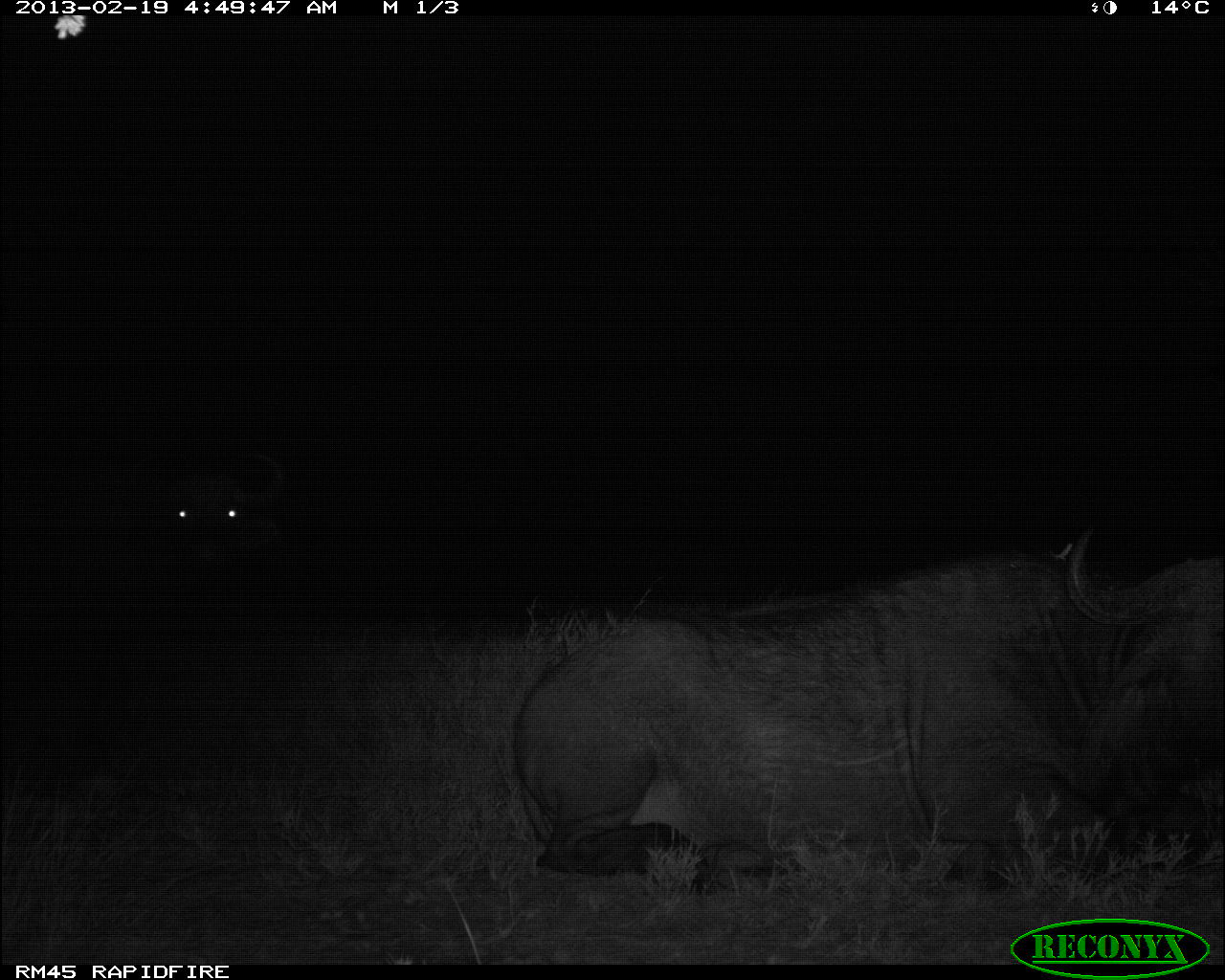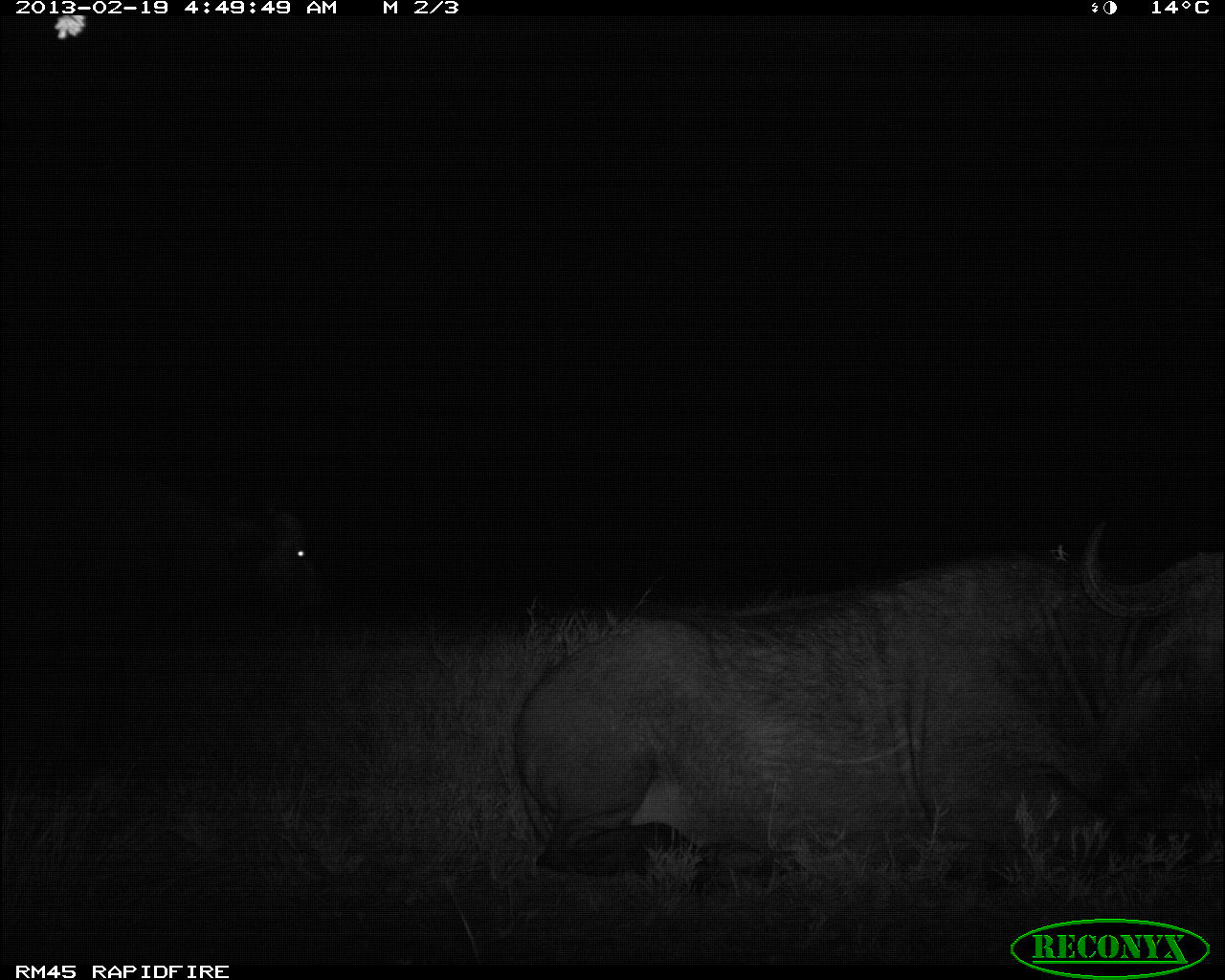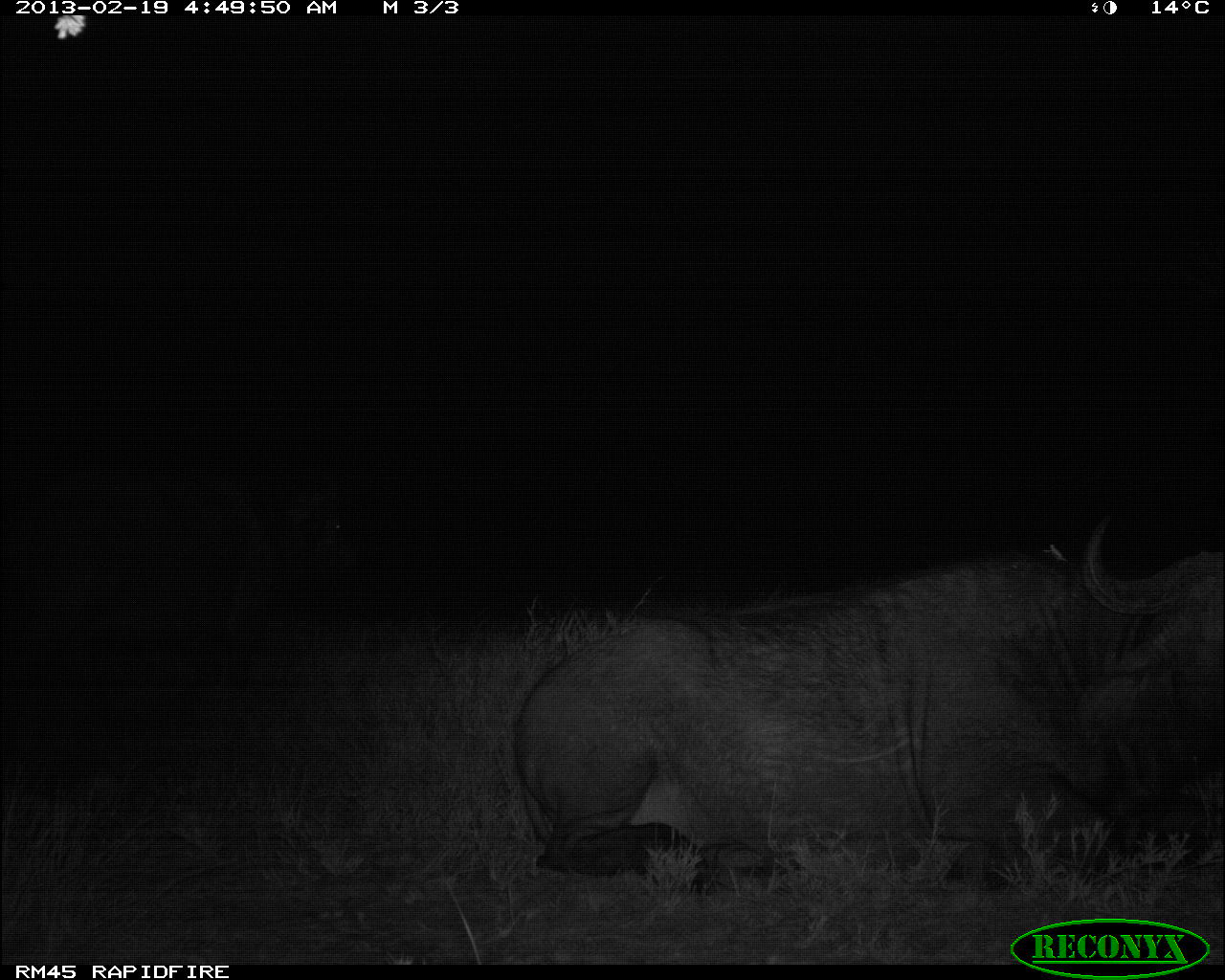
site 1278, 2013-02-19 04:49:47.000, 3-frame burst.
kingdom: Animalia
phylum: Chordata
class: Mammalia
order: Artiodactyla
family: Bovidae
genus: Syncerus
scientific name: Syncerus caffer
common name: african buffalo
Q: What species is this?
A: Syncerus caffer (african buffalo).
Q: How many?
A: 2.